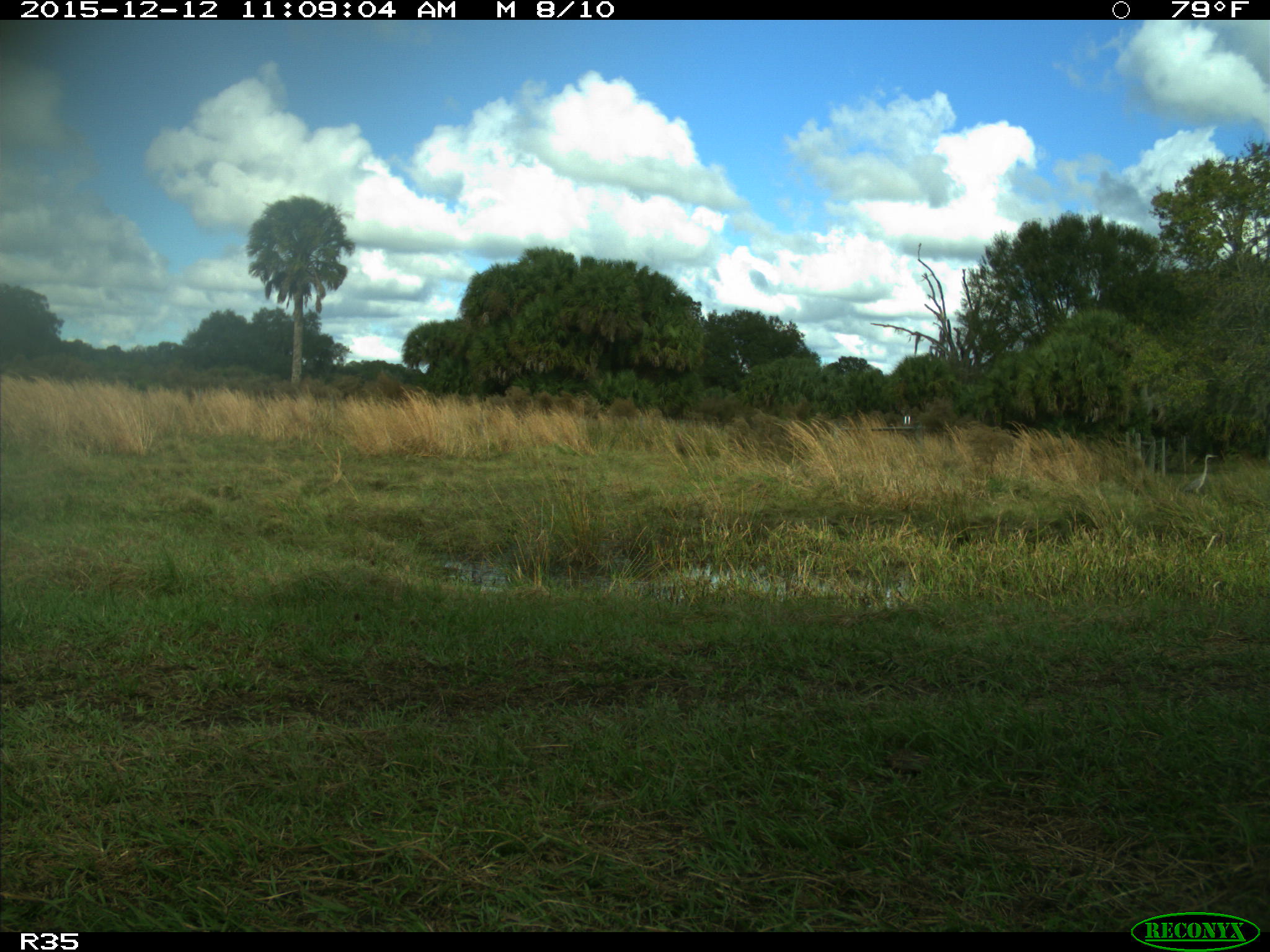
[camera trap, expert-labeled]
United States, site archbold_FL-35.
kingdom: Animalia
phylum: Chordata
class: Aves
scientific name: Aves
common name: birds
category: unidentified bird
Unidentified bird (birds) (Aves).